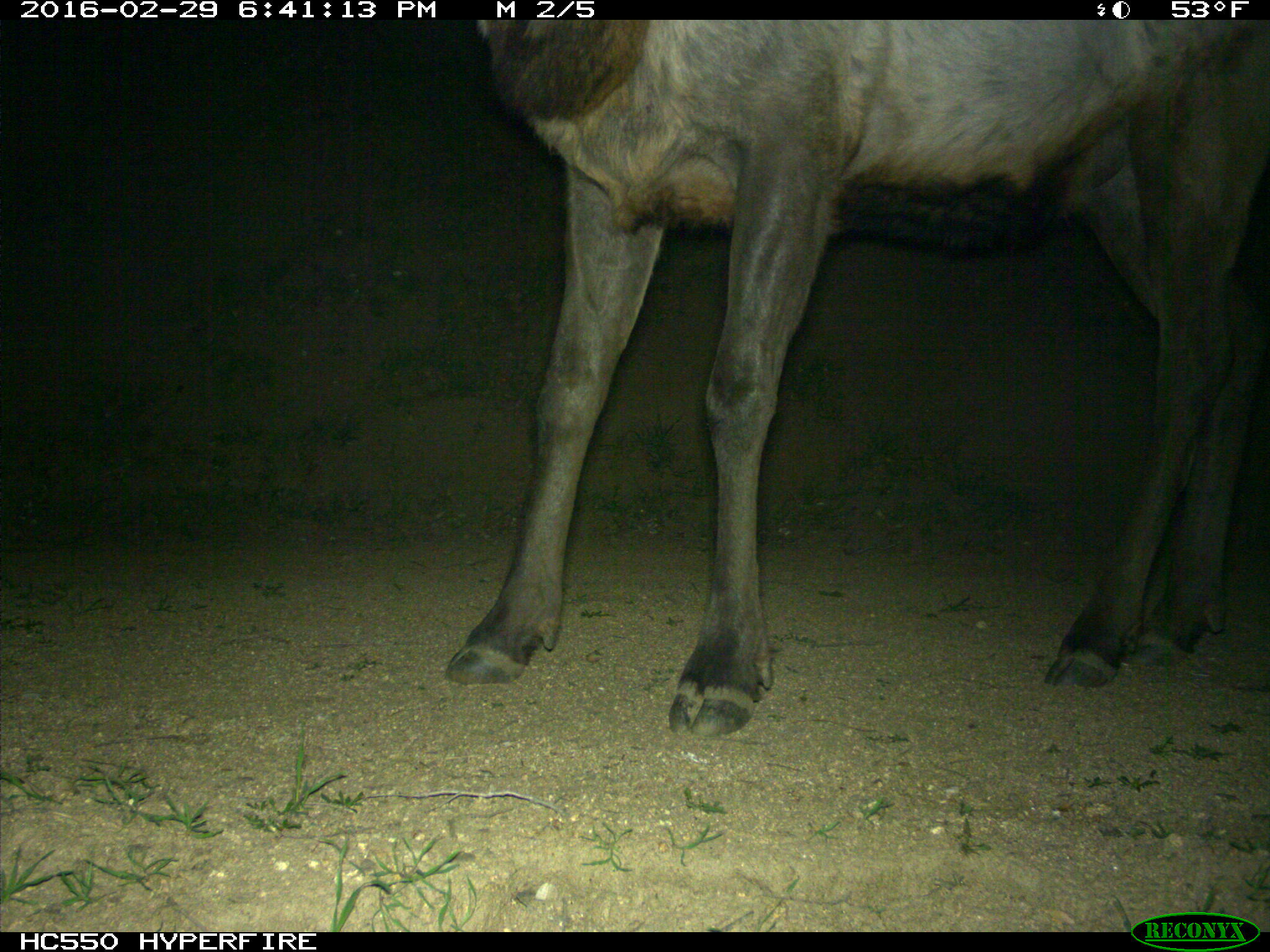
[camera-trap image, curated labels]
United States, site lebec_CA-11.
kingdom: Animalia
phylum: Chordata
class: Mammalia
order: Artiodactyla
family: Cervidae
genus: Cervus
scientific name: Cervus canadensis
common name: elk